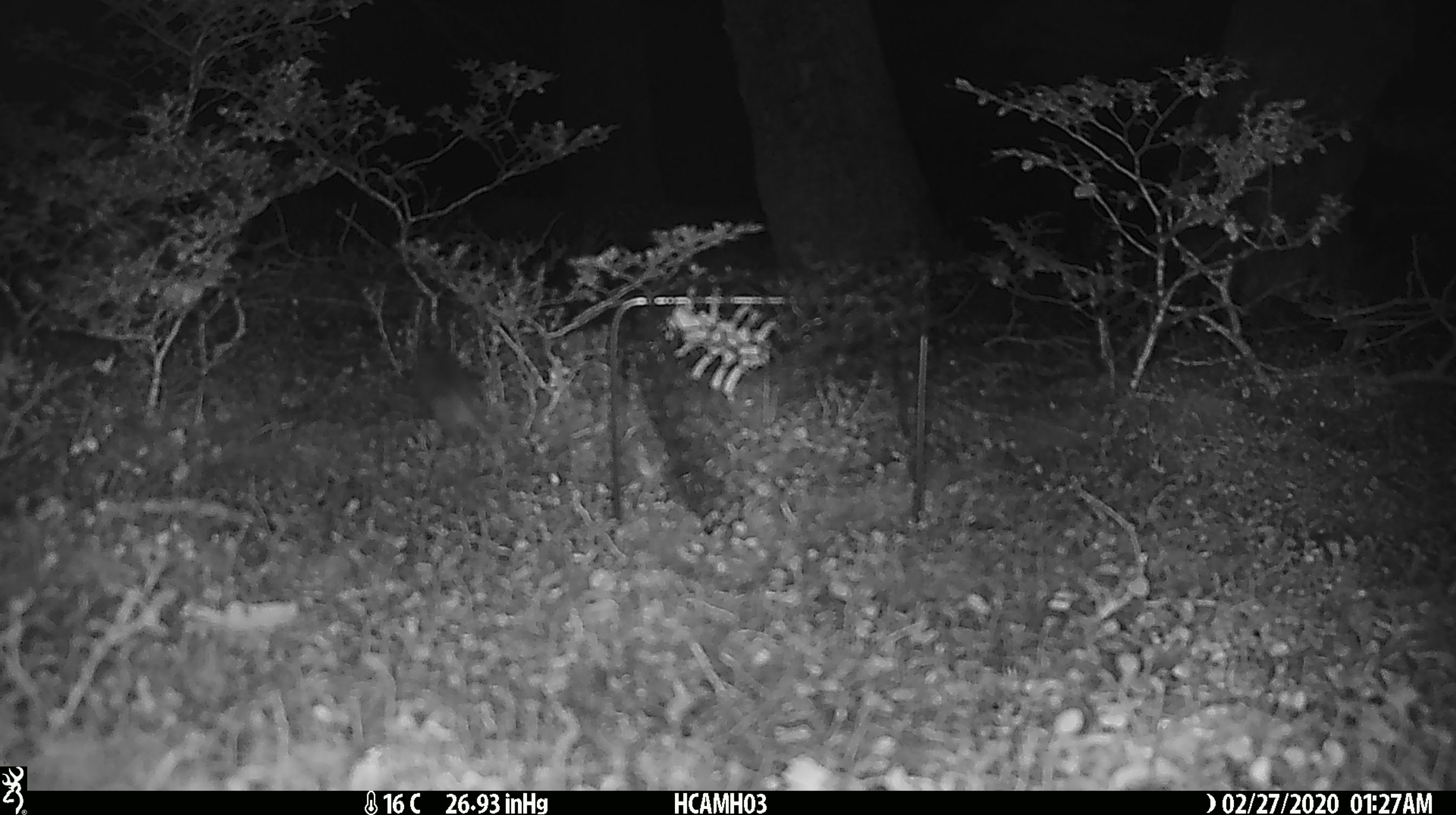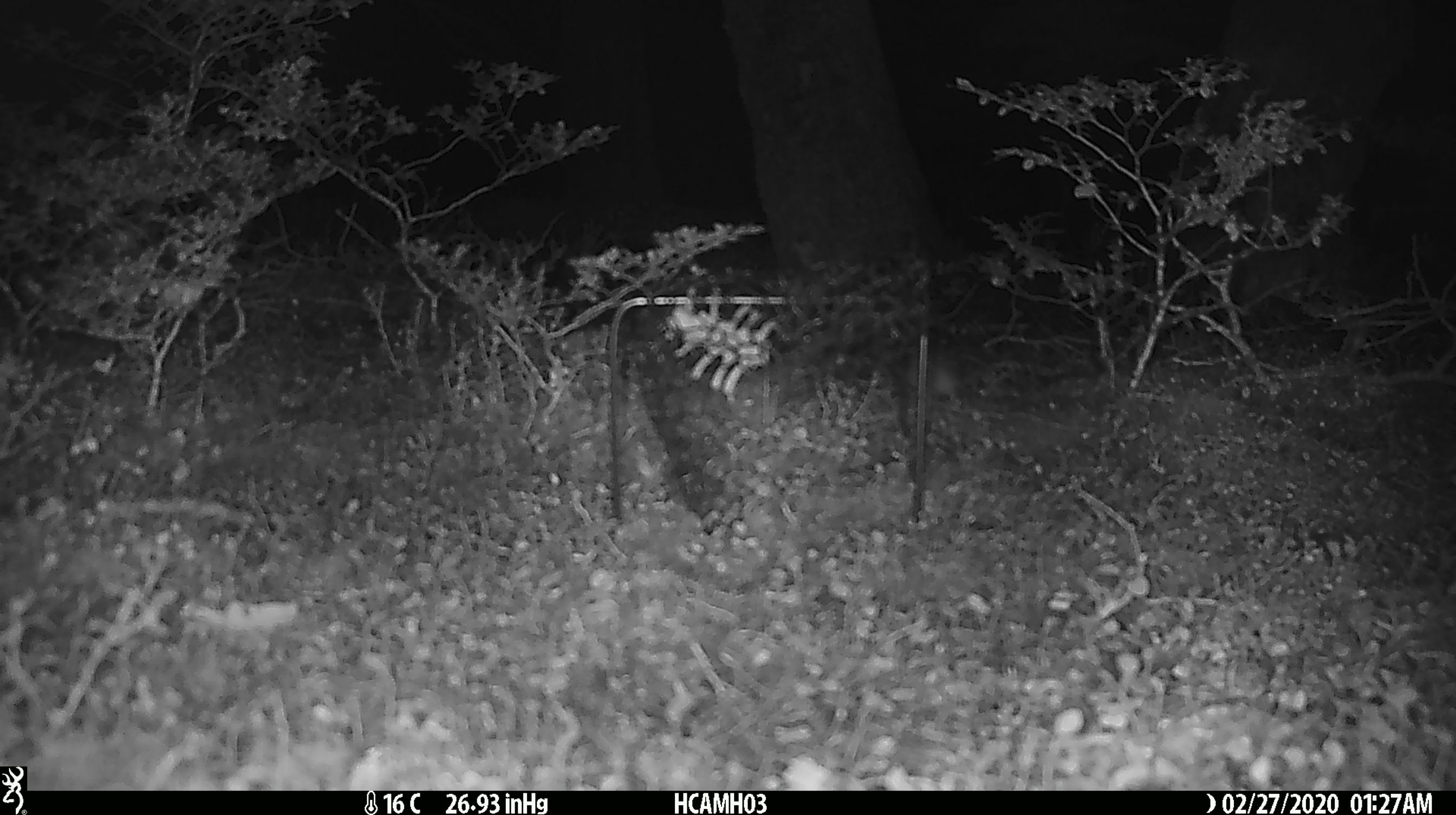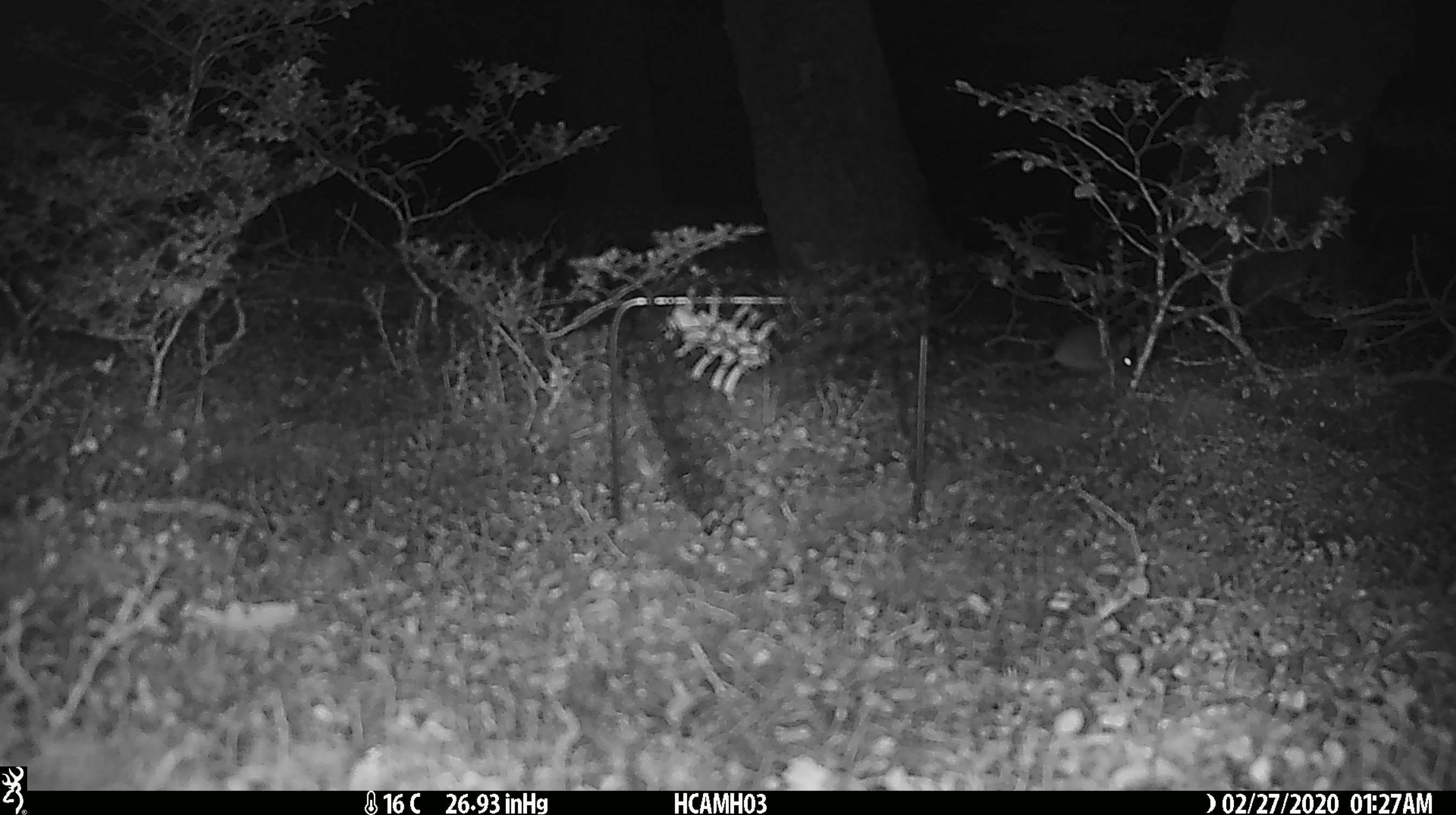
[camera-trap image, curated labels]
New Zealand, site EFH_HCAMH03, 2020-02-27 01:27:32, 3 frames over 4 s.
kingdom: Animalia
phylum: Chordata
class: Mammalia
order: Rodentia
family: Muridae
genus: Mus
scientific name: Mus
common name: mouse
Mouse (Mus).